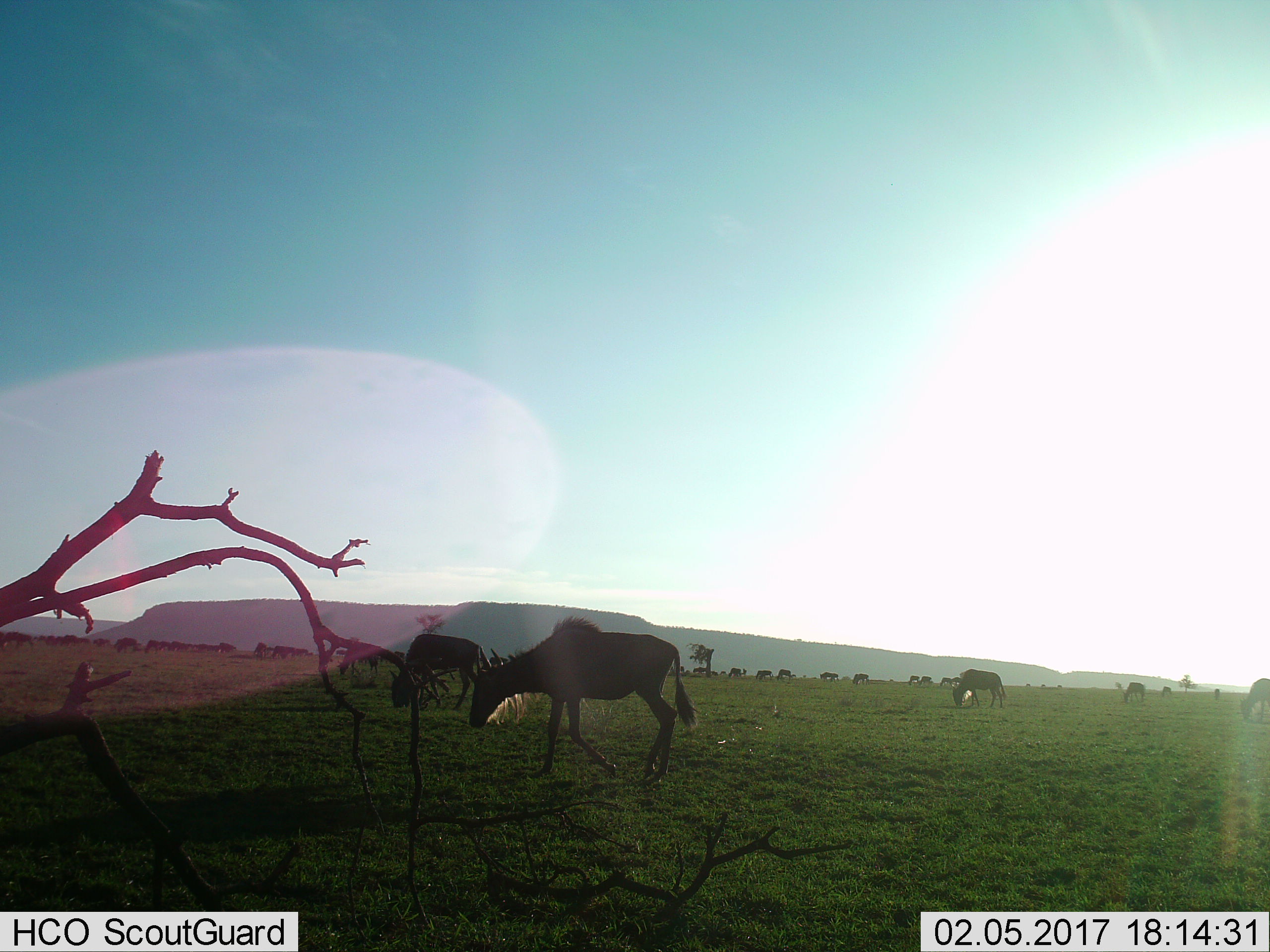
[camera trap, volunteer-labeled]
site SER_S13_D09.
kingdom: Animalia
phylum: Chordata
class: Mammalia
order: Artiodactyla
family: Bovidae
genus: Connochaetes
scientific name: Connochaetes taurinus taurinus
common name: blue wildebeest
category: wildebeestblue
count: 11-50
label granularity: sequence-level